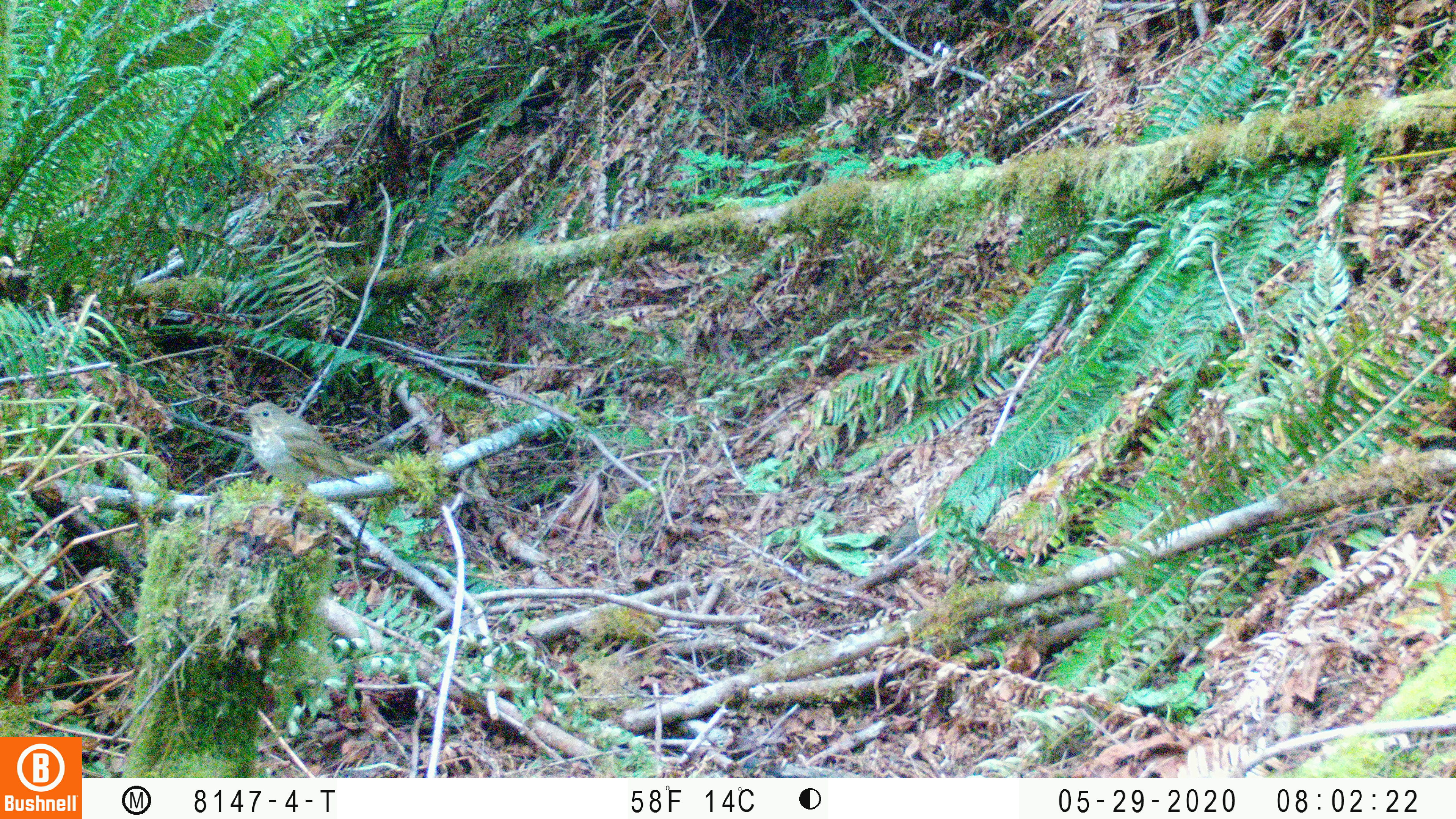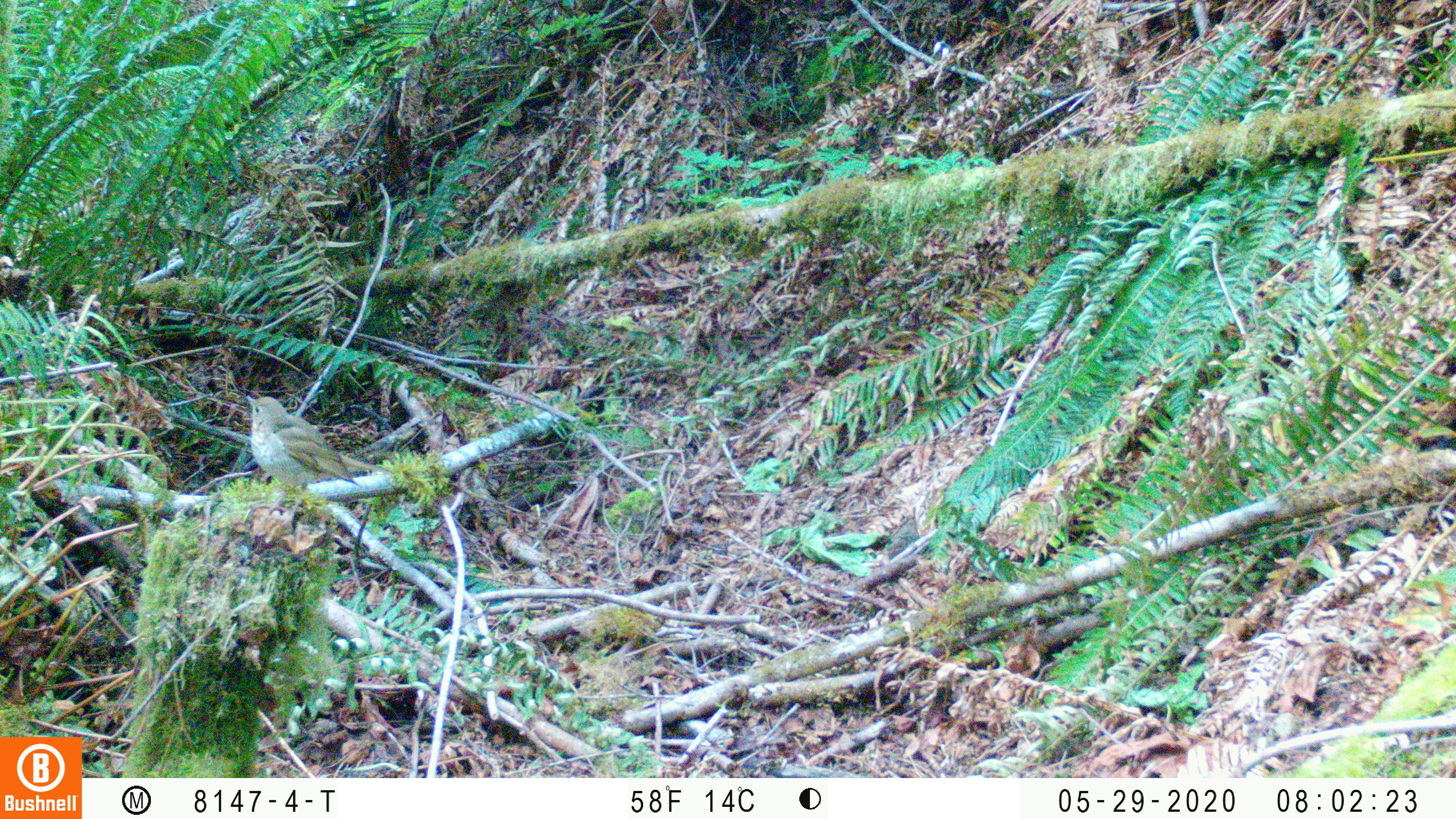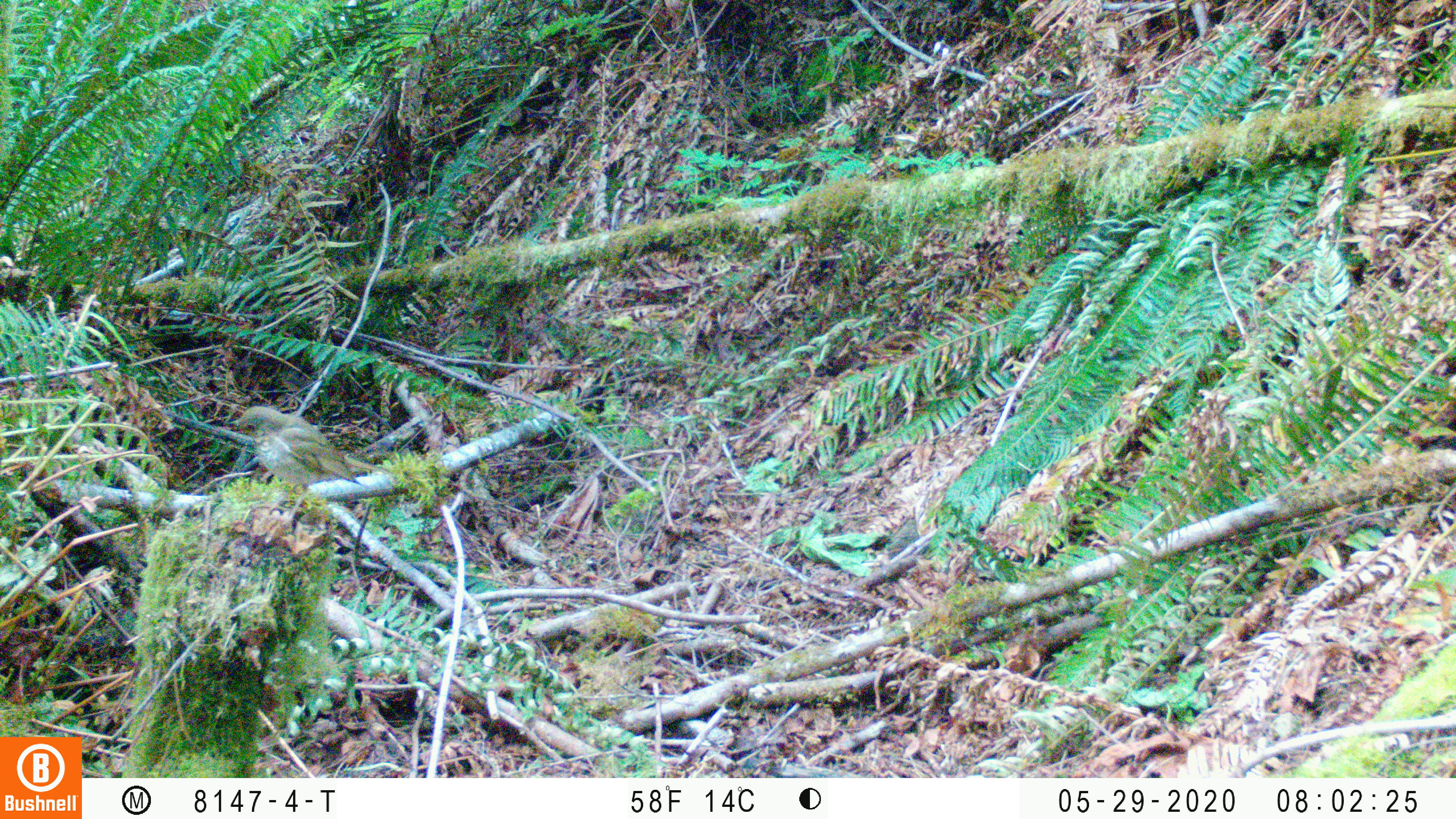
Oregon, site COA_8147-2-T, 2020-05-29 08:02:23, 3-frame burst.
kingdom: Animalia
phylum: Chordata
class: Aves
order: Passeriformes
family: Turdidae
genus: Catharus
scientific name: Catharus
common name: brown thrushes and nightingale-thrushes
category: catharus species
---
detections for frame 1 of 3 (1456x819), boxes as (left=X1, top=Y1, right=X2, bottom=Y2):
catharus species: (left=232, top=399, right=393, bottom=492)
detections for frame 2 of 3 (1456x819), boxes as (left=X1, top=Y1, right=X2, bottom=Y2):
catharus species: (left=241, top=391, right=394, bottom=489)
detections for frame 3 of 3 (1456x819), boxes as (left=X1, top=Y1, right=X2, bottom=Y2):
catharus species: (left=230, top=400, right=394, bottom=491)